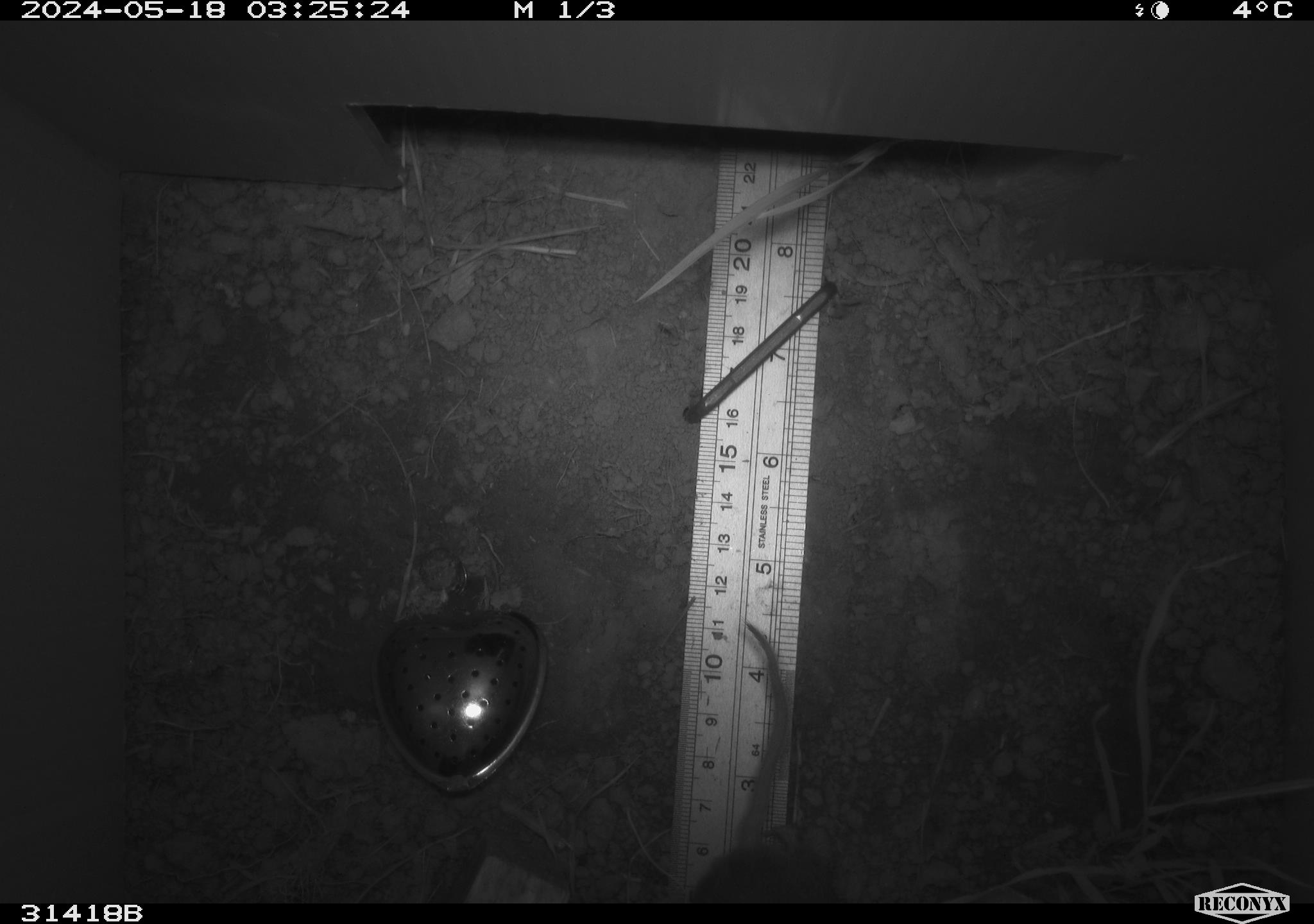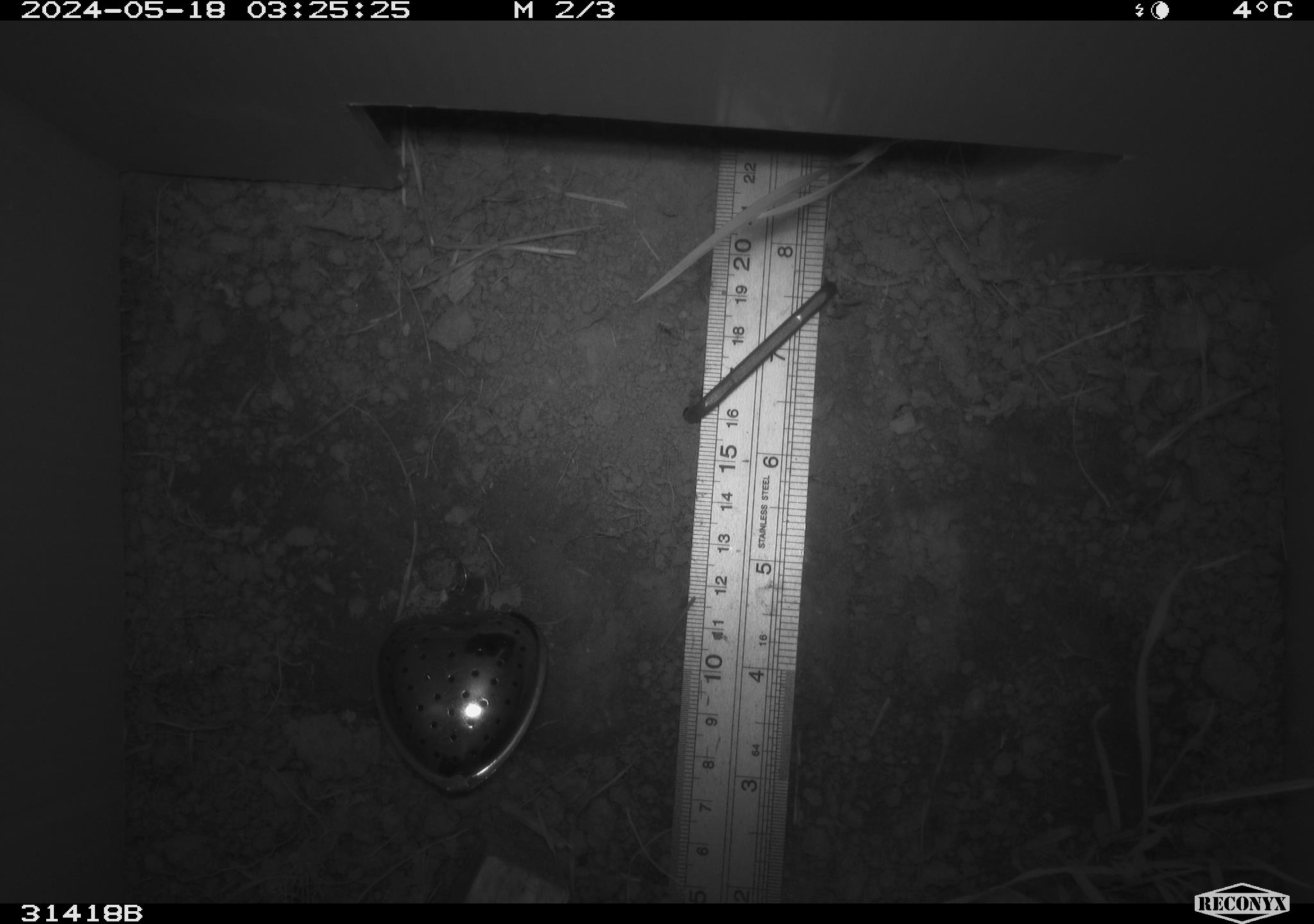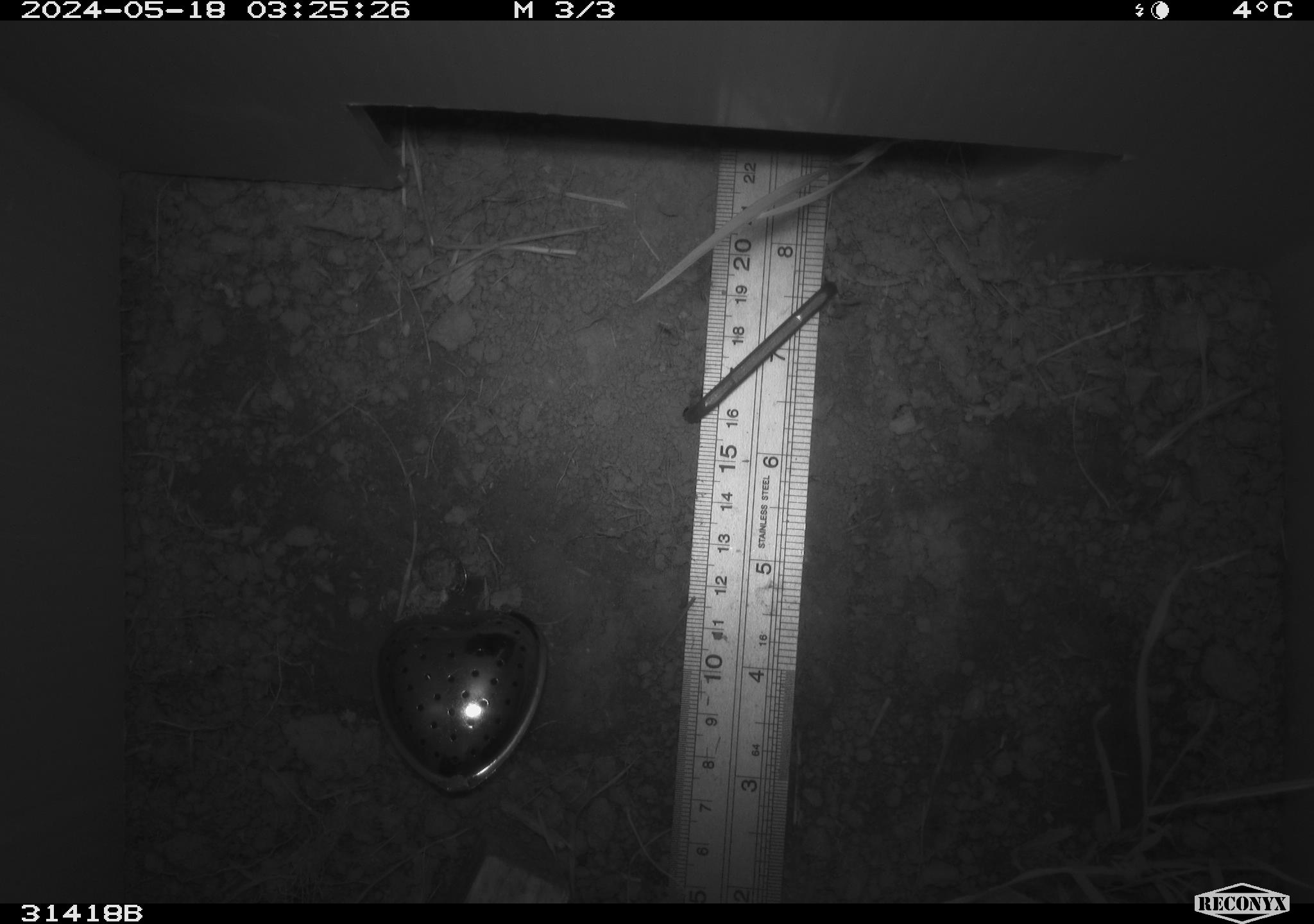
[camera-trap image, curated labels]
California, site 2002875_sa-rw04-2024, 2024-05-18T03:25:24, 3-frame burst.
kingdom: Animalia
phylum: Chordata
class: Mammalia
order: Rodentia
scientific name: Rodentia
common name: rodent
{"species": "rodent (Rodentia)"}